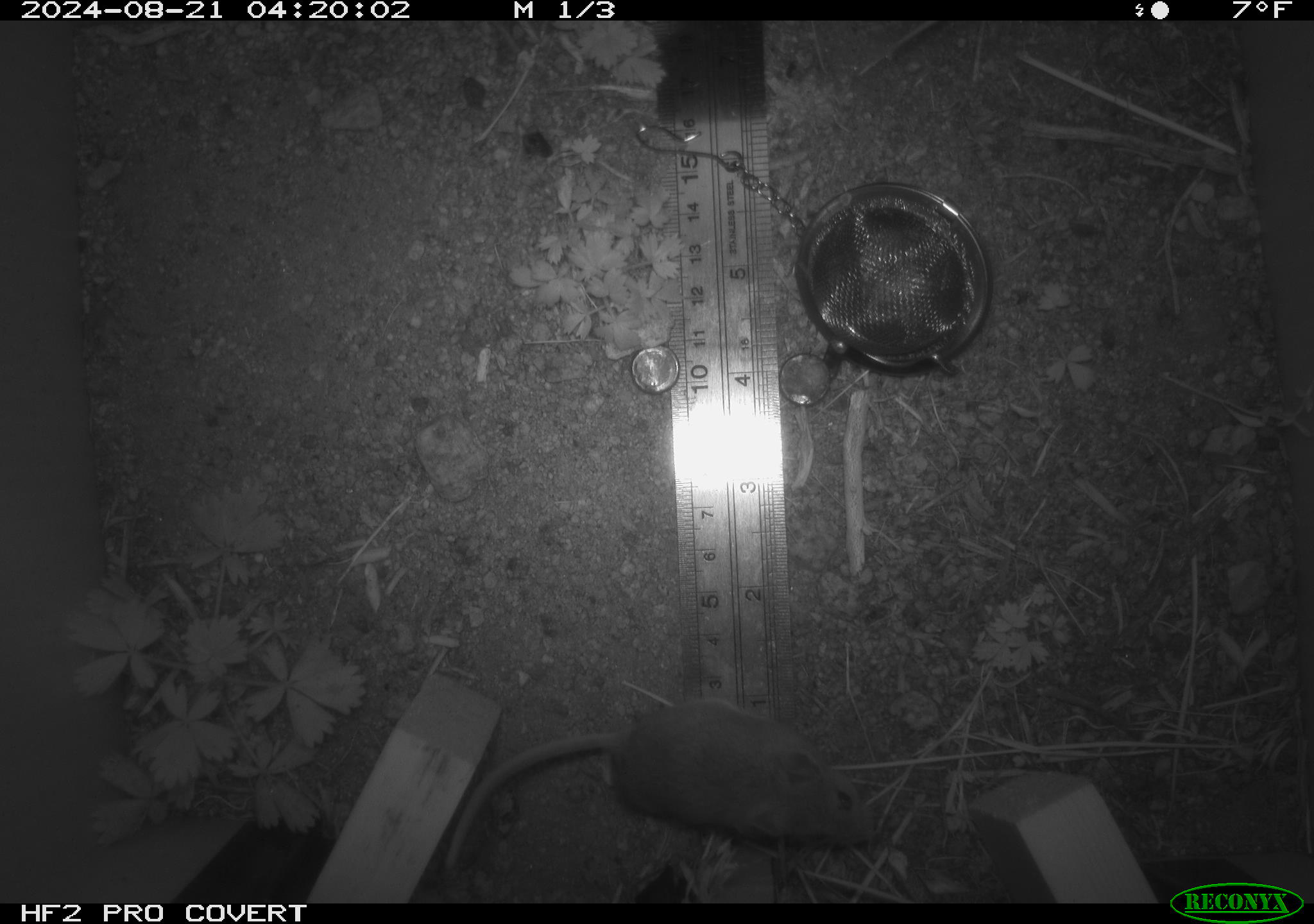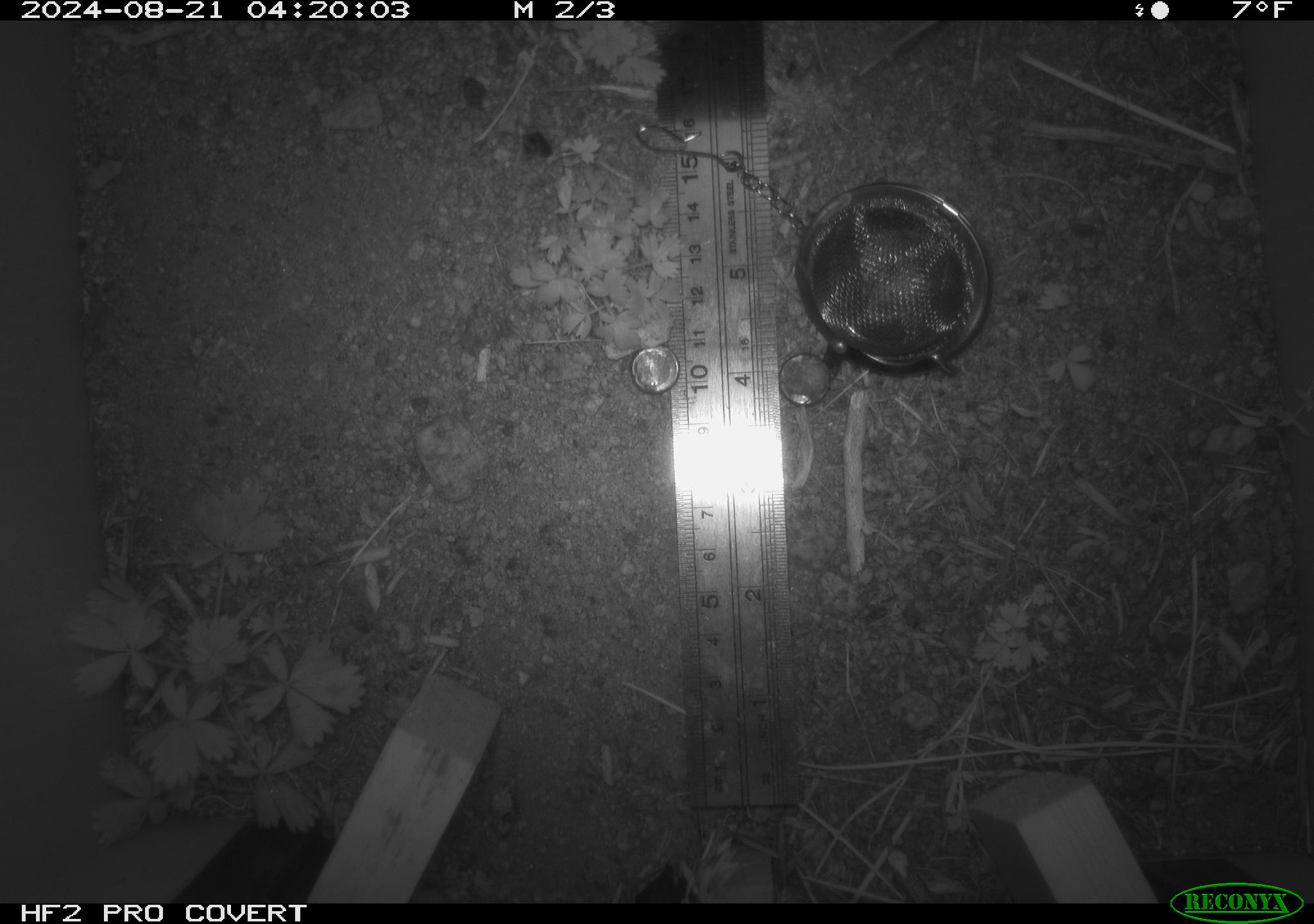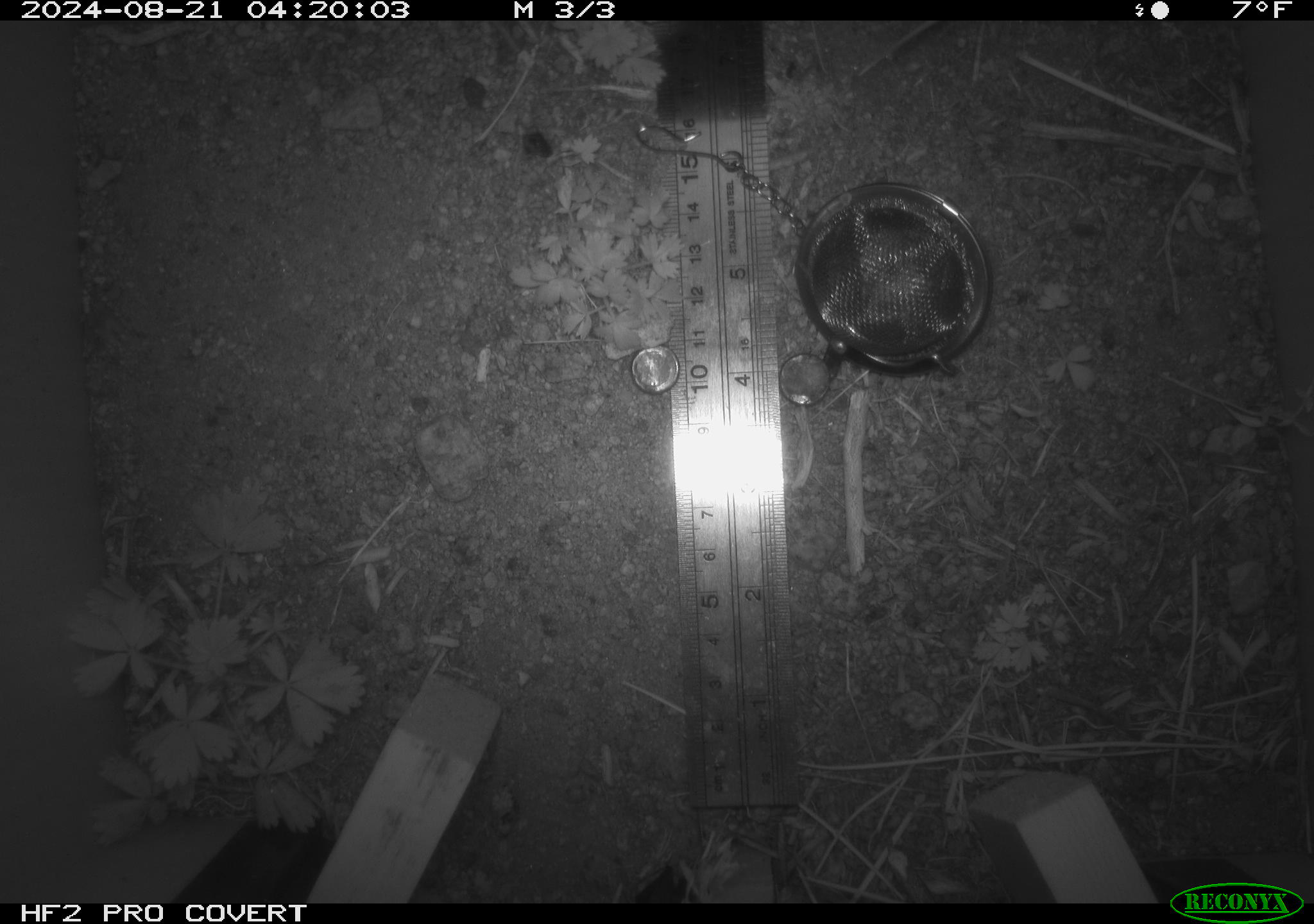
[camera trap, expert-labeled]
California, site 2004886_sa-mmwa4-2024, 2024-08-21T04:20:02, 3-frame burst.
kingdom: Animalia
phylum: Chordata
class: Mammalia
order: Rodentia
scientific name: Rodentia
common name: mouse species